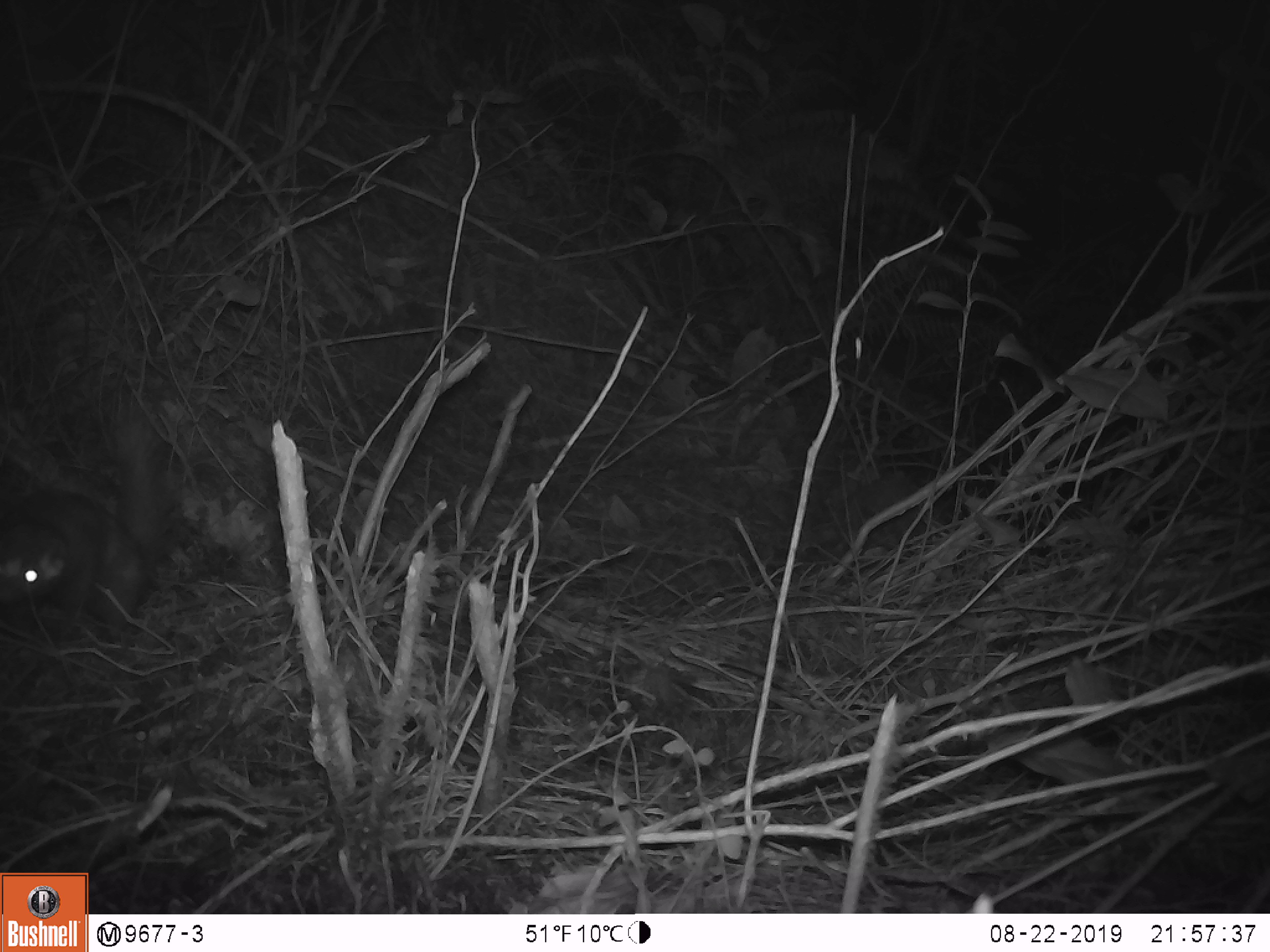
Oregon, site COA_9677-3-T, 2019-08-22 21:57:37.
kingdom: Animalia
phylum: Chordata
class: Mammalia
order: Carnivora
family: Mephitidae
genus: Spilogale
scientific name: Spilogale gracilis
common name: western spotted skunk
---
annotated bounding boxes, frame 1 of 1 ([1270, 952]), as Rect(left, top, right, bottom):
western spotted skunk: Rect(2, 425, 182, 642)